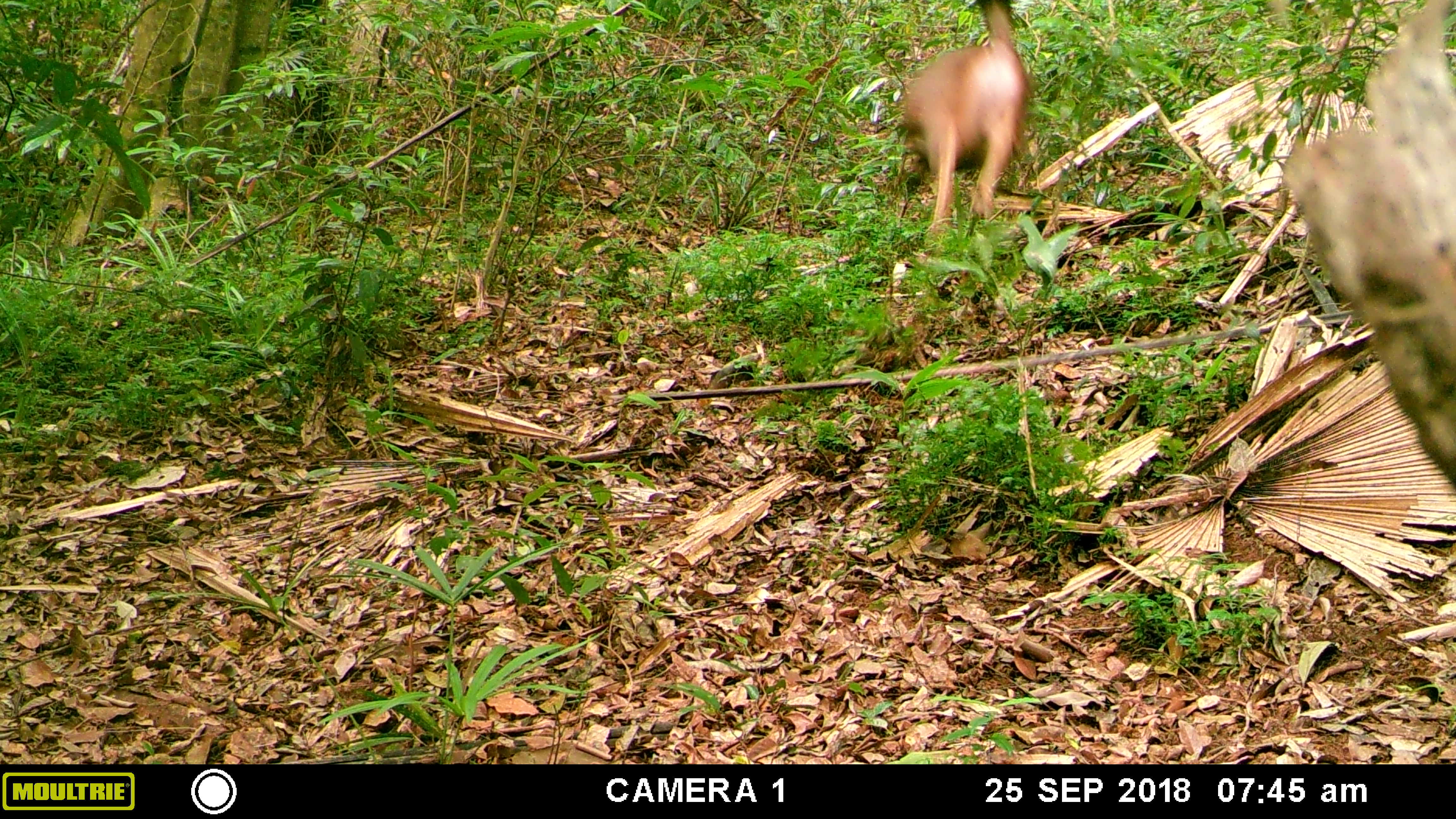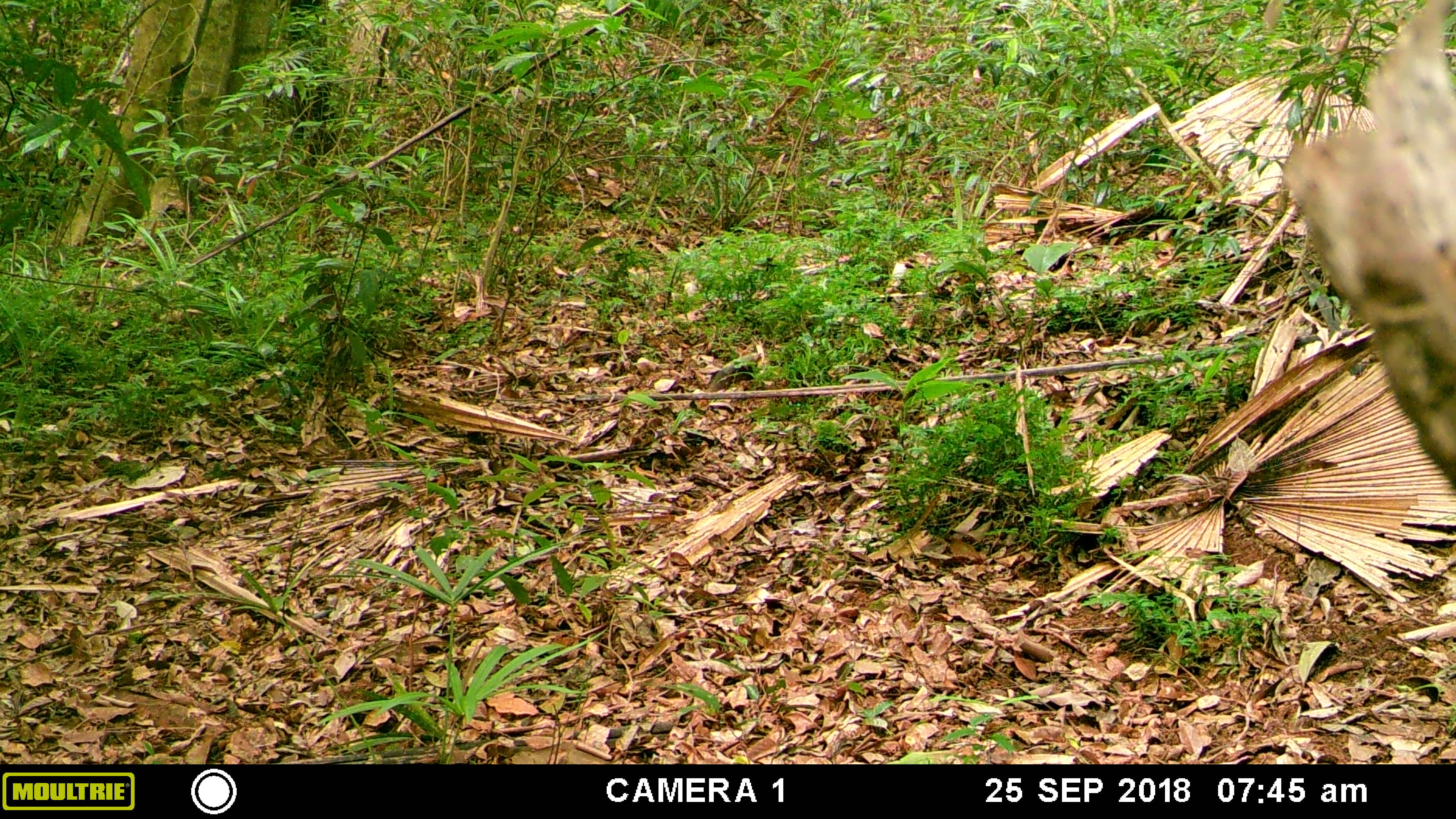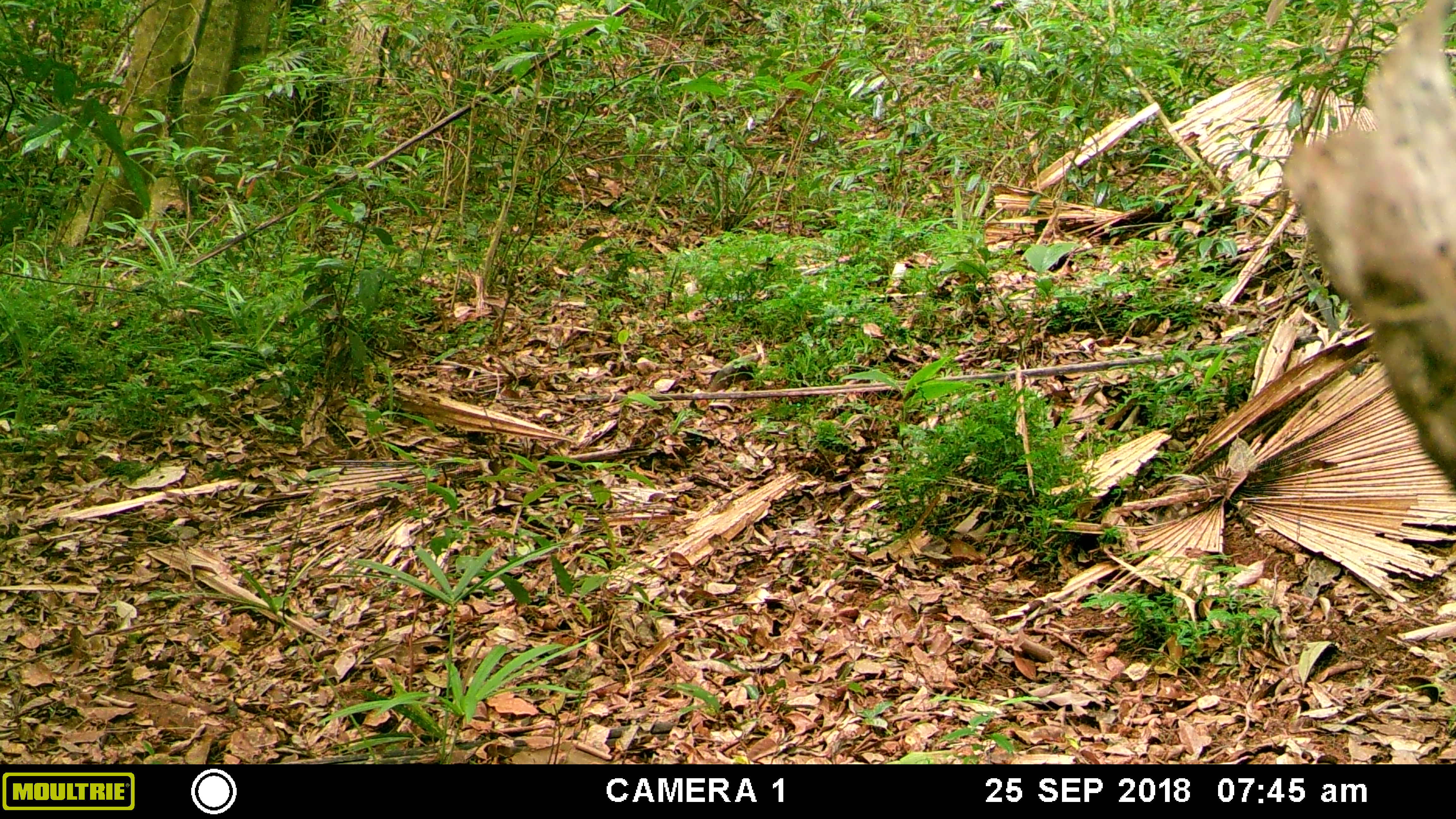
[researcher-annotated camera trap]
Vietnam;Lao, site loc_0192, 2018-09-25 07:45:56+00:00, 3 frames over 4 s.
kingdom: Animalia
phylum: Chordata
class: Mammalia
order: Artiodactyla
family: Cervidae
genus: Rusa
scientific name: Rusa unicolor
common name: sambar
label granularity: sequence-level